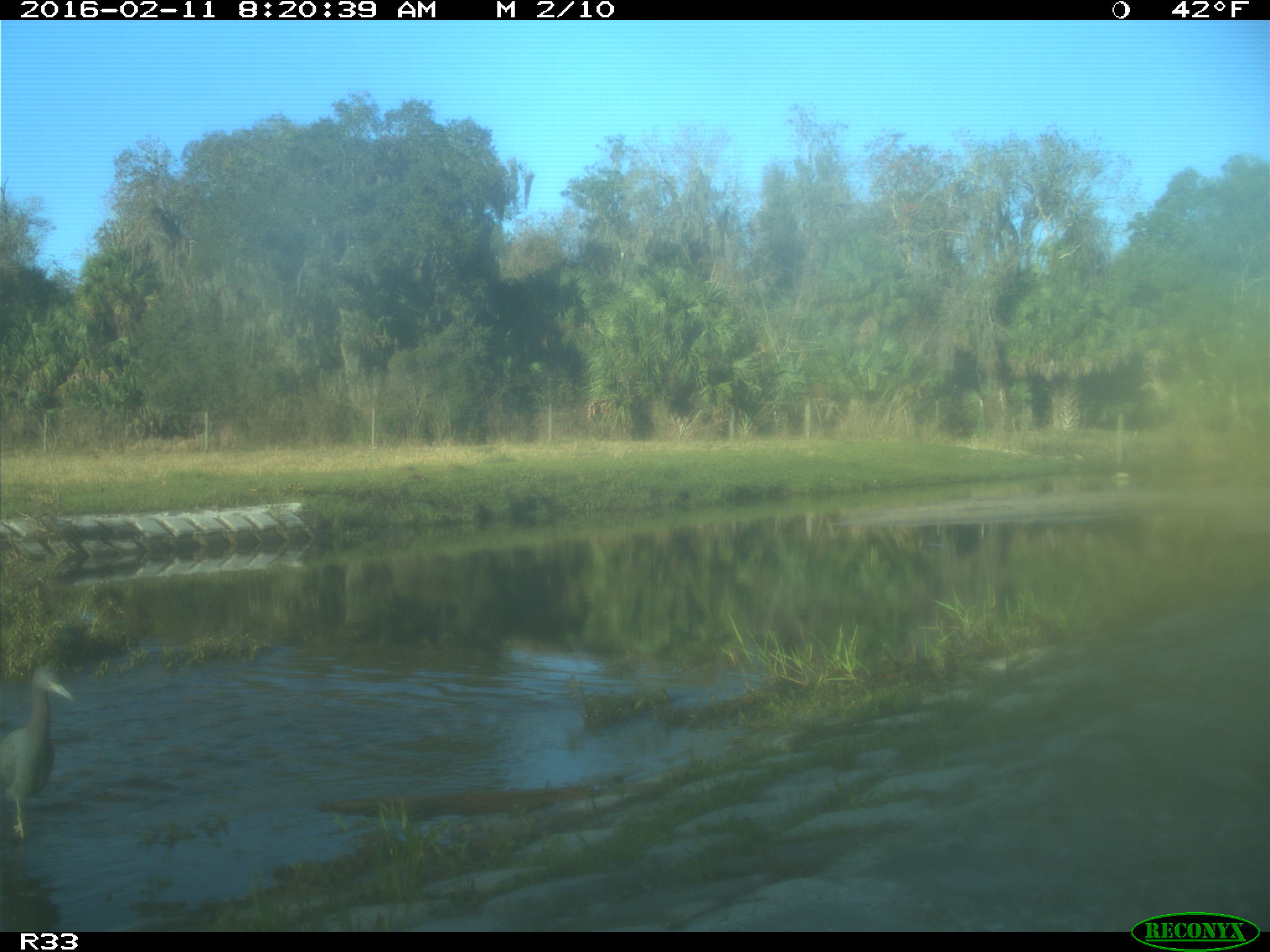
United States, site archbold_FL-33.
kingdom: Animalia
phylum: Chordata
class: Aves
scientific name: Aves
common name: birds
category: unidentified bird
Unidentified bird (birds) (Aves).